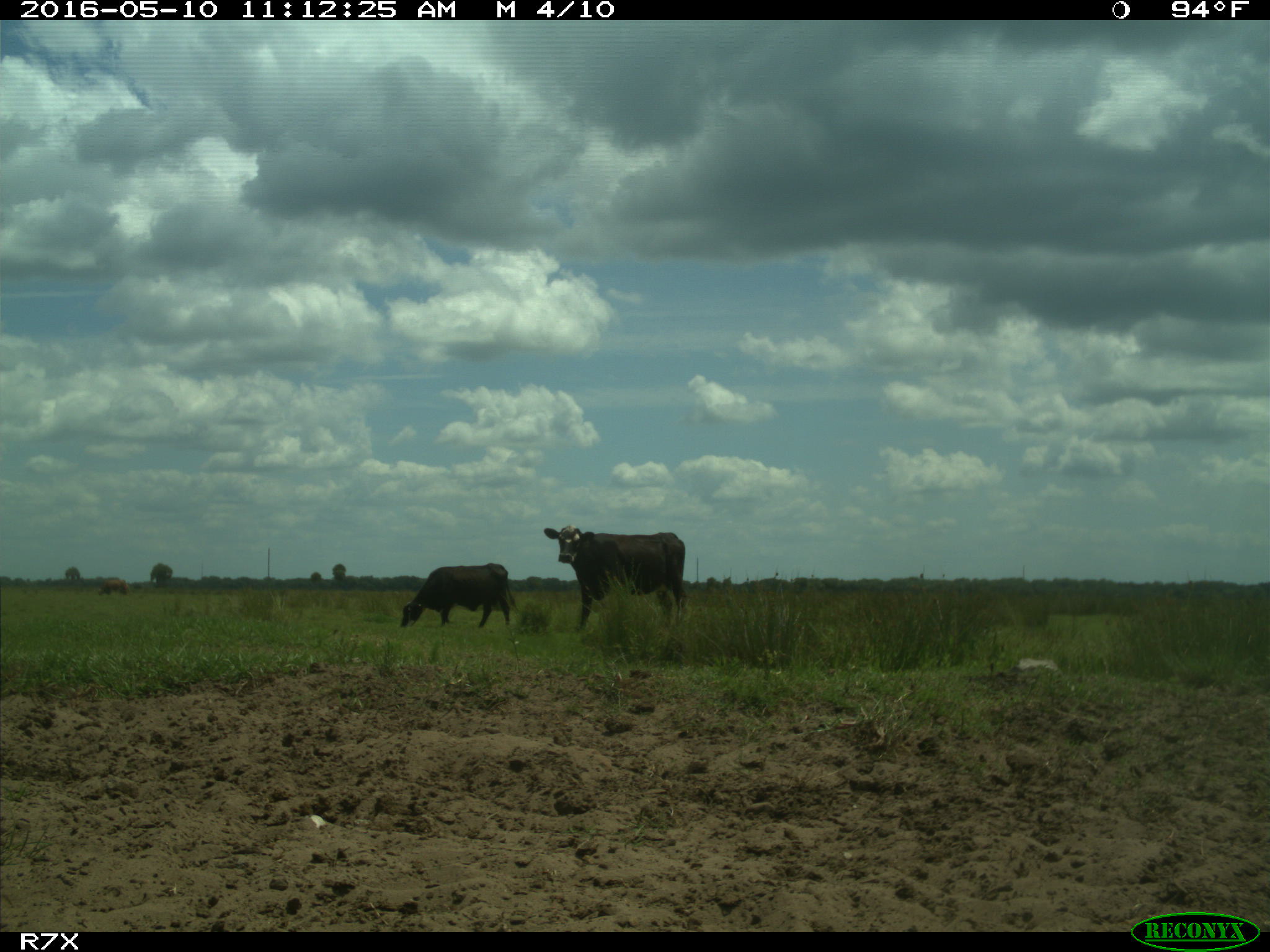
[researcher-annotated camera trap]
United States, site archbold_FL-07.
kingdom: Animalia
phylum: Chordata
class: Mammalia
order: Artiodactyla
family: Bovidae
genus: Bos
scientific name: Bos taurus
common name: domestic cow